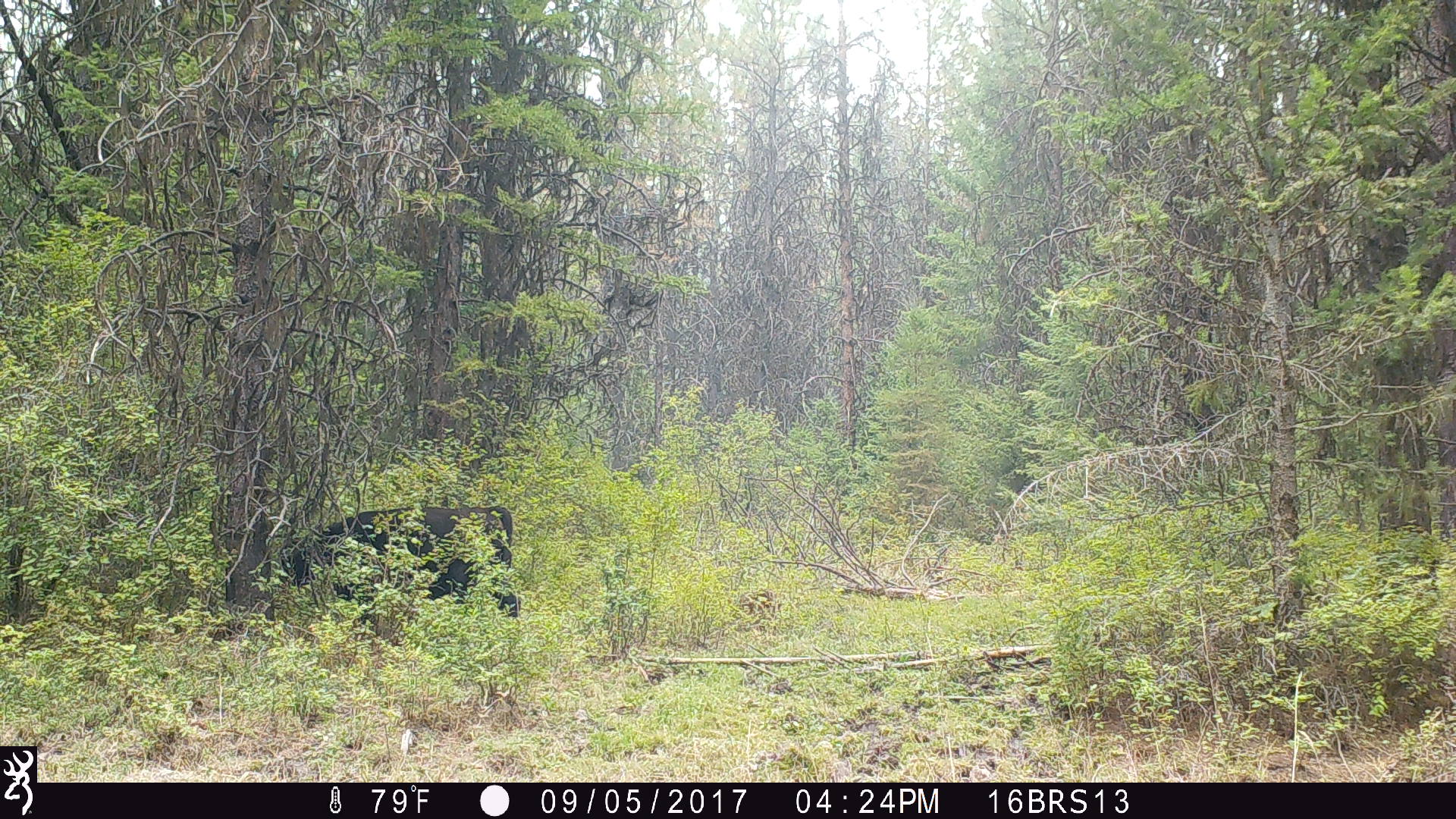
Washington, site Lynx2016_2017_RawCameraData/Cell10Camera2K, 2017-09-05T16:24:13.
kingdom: Animalia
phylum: Chordata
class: Mammalia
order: Artiodactyla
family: Bovidae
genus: Bos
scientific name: Bos taurus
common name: domestic cattle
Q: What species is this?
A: Domestic cattle (Bos taurus).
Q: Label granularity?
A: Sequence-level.